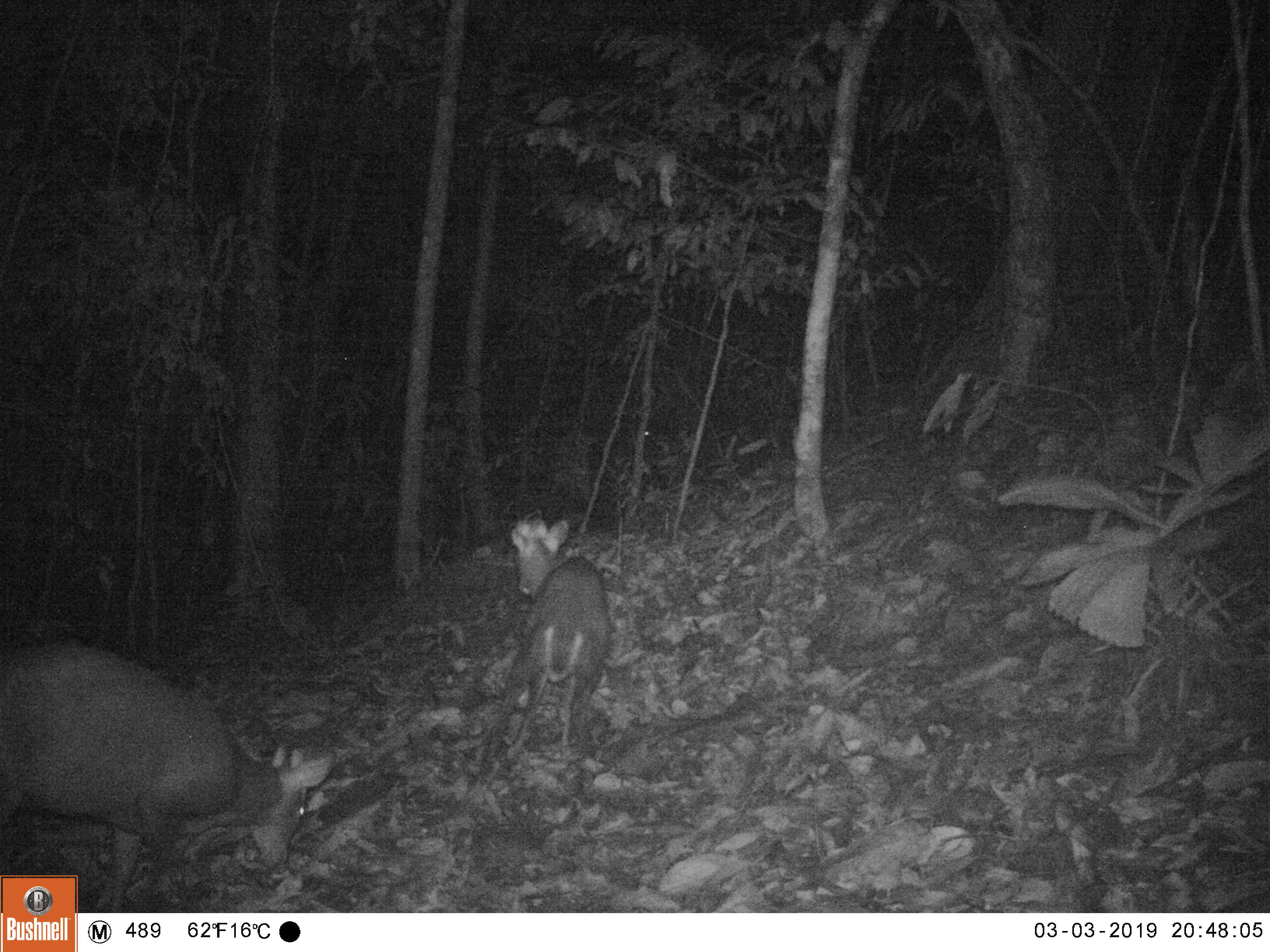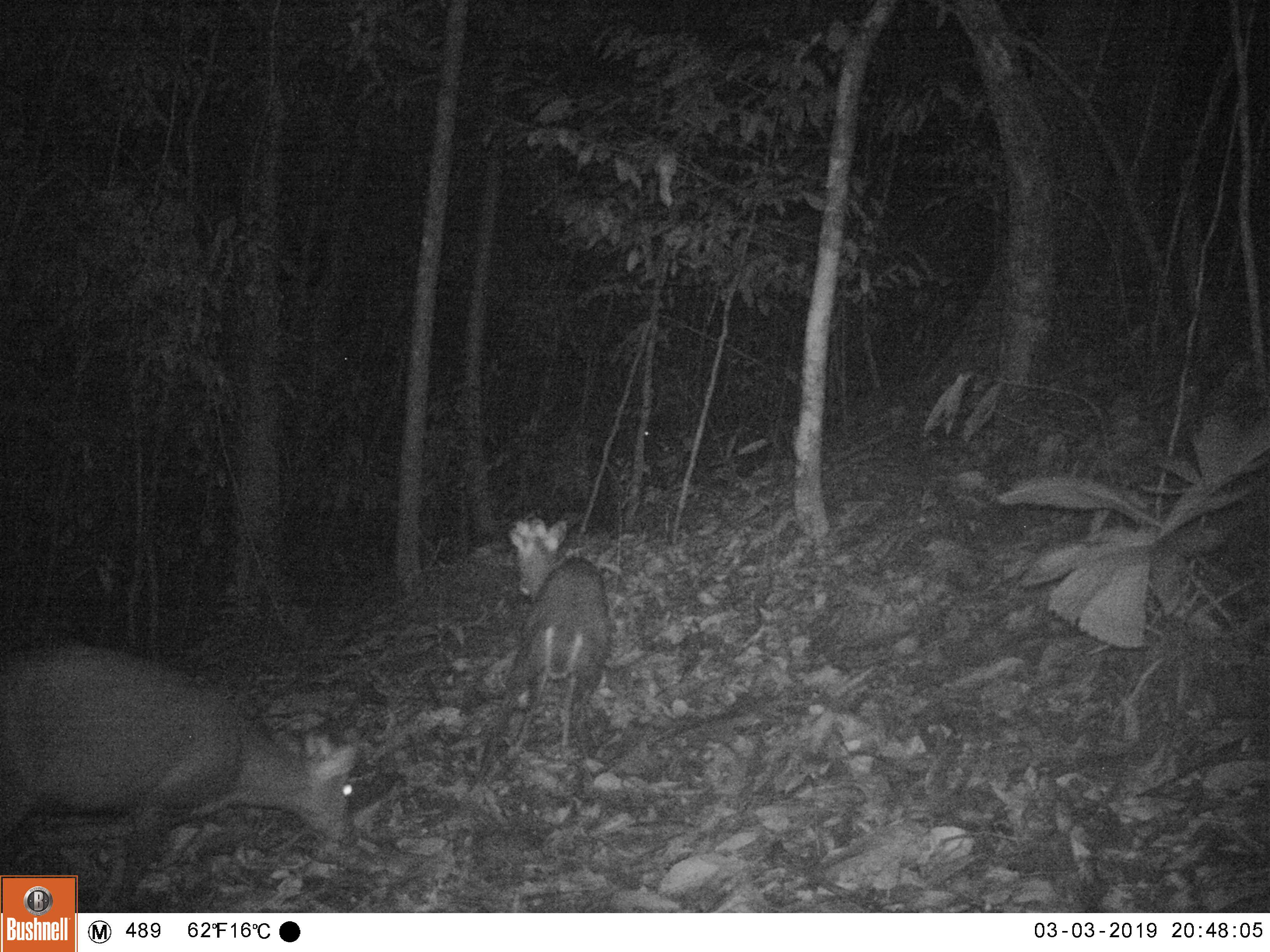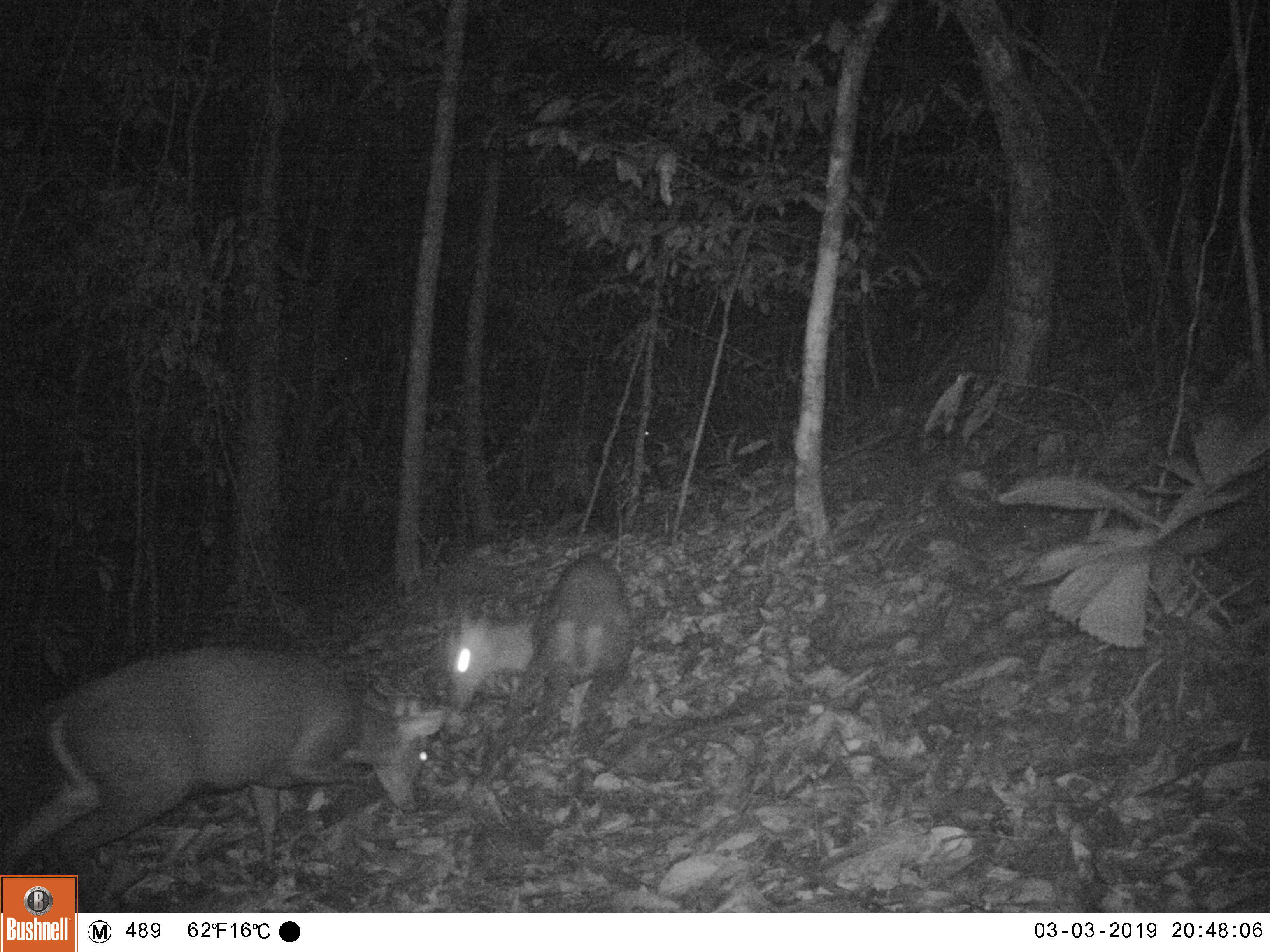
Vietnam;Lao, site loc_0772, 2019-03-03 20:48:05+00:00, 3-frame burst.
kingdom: Animalia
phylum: Chordata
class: Mammalia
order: Artiodactyla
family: Cervidae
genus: Muntiacus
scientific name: Muntiacus rooseveltorum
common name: roosevelt's muntjac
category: roosevelts muntjac group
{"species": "roosevelts muntjac group (roosevelt's muntjac) (Muntiacus rooseveltorum)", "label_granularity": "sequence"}